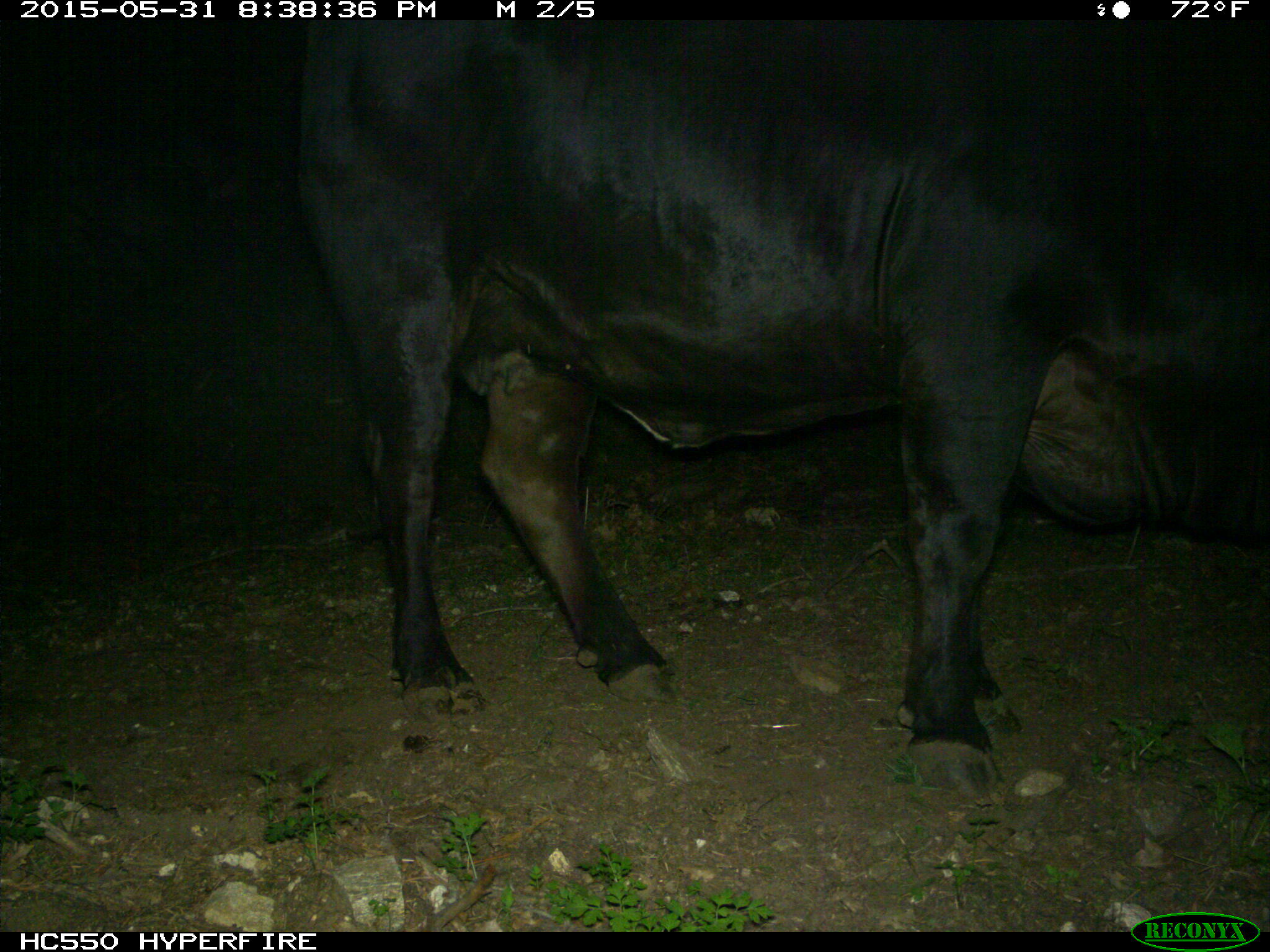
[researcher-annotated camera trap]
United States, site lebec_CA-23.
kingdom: Animalia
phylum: Chordata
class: Mammalia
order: Artiodactyla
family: Bovidae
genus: Bos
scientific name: Bos taurus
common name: domestic cow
Bos taurus (domestic cow).